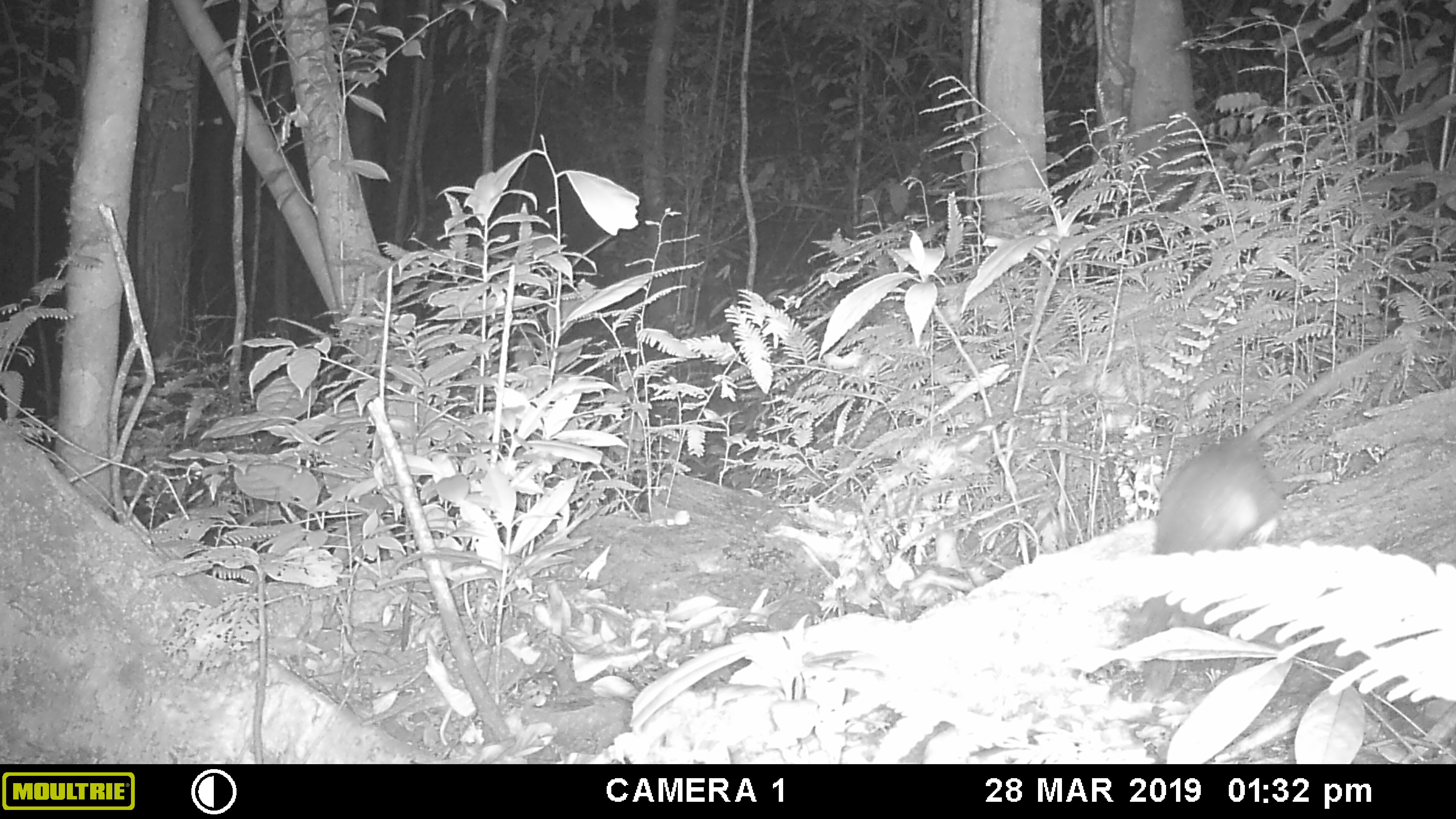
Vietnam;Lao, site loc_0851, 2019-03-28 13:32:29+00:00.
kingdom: Animalia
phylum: Chordata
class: Mammalia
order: Rodentia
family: Muridae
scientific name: Muridae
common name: old-world mice and rats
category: unidentified murid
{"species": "unidentified murid (old-world mice and rats) (Muridae)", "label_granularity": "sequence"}